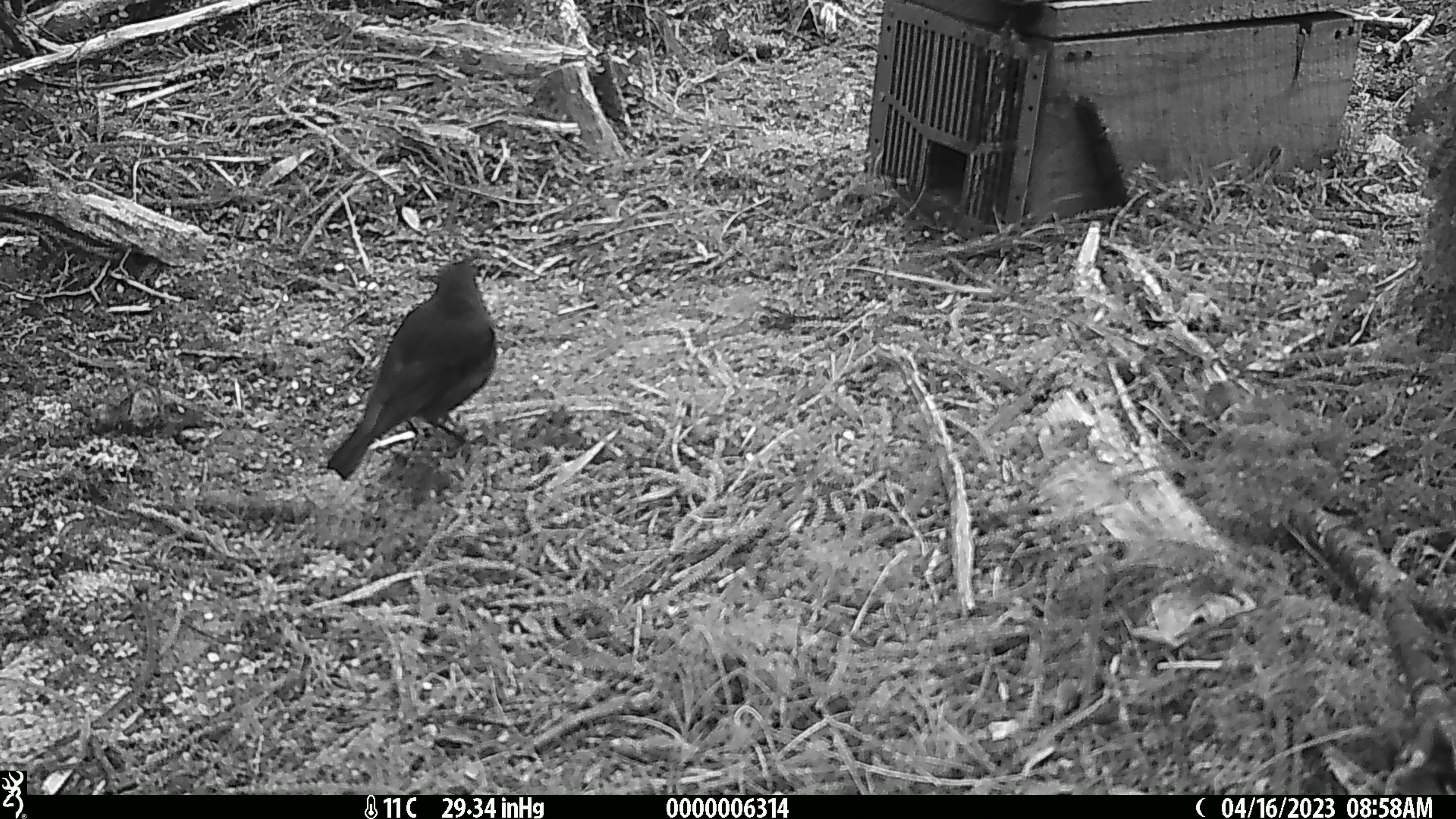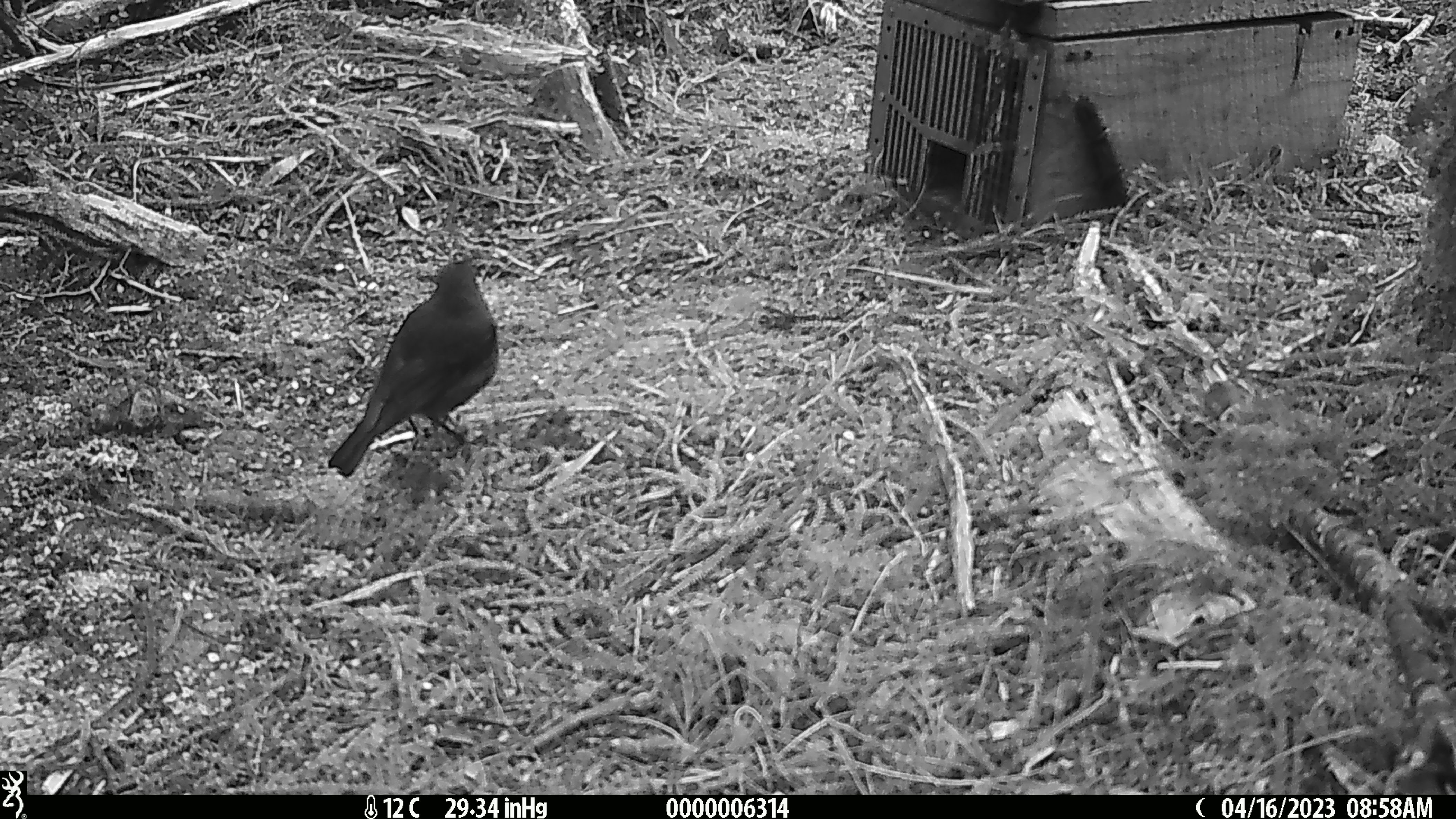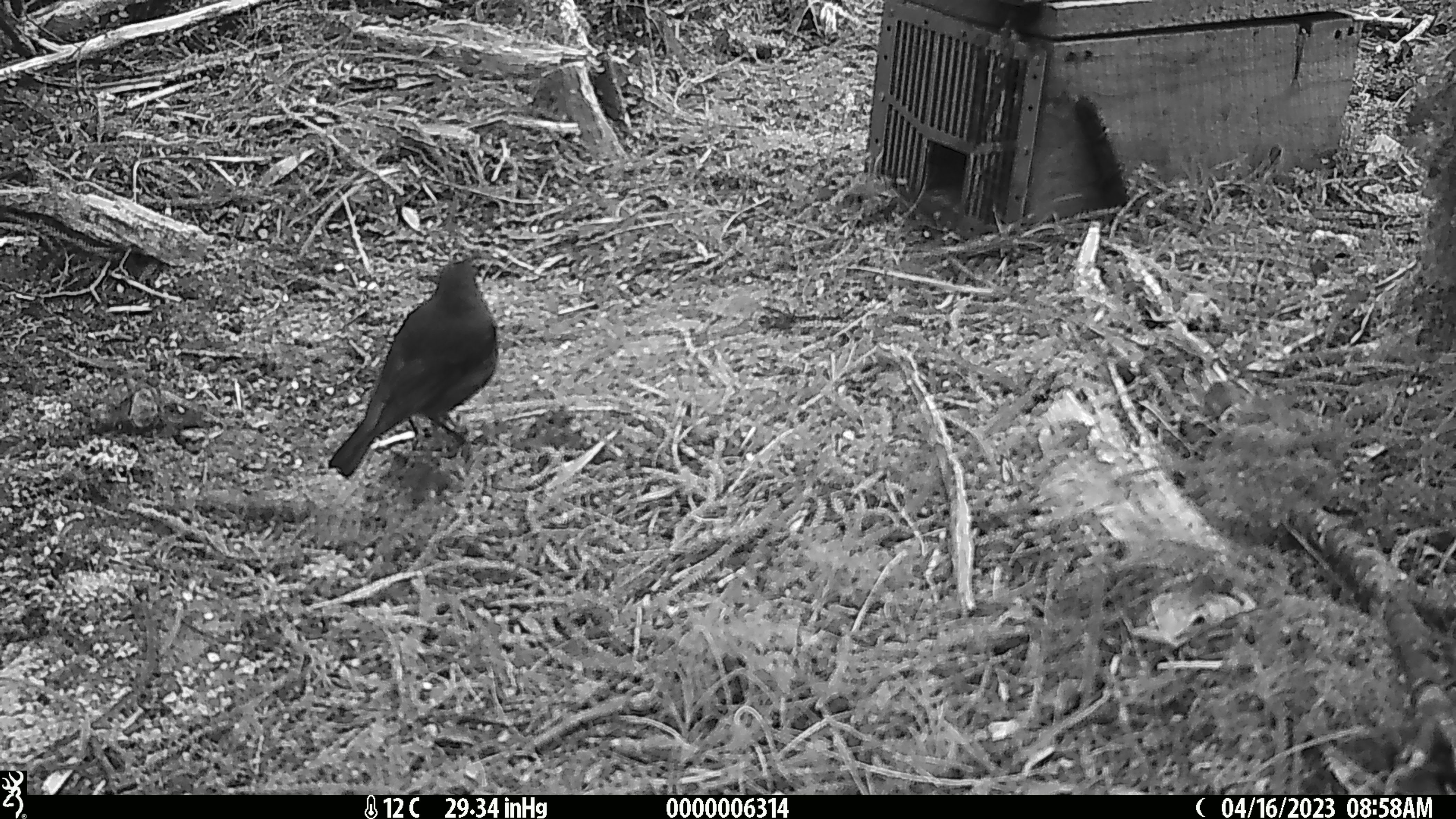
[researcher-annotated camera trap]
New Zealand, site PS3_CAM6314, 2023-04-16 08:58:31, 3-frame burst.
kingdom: Animalia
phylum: Chordata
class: Aves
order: Passeriformes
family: Petroicidae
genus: Petroica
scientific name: Petroica australis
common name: new zealand robin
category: robin